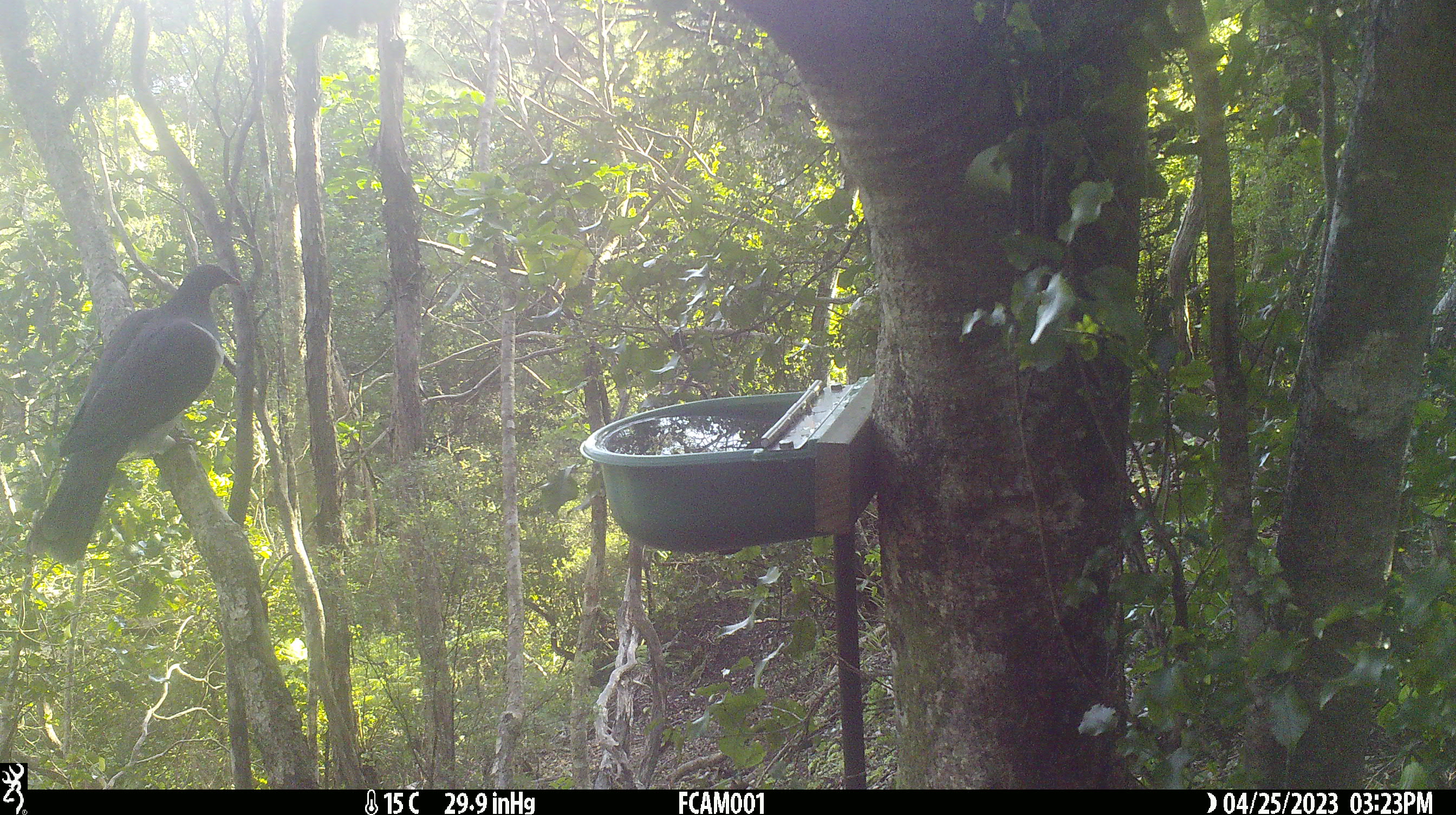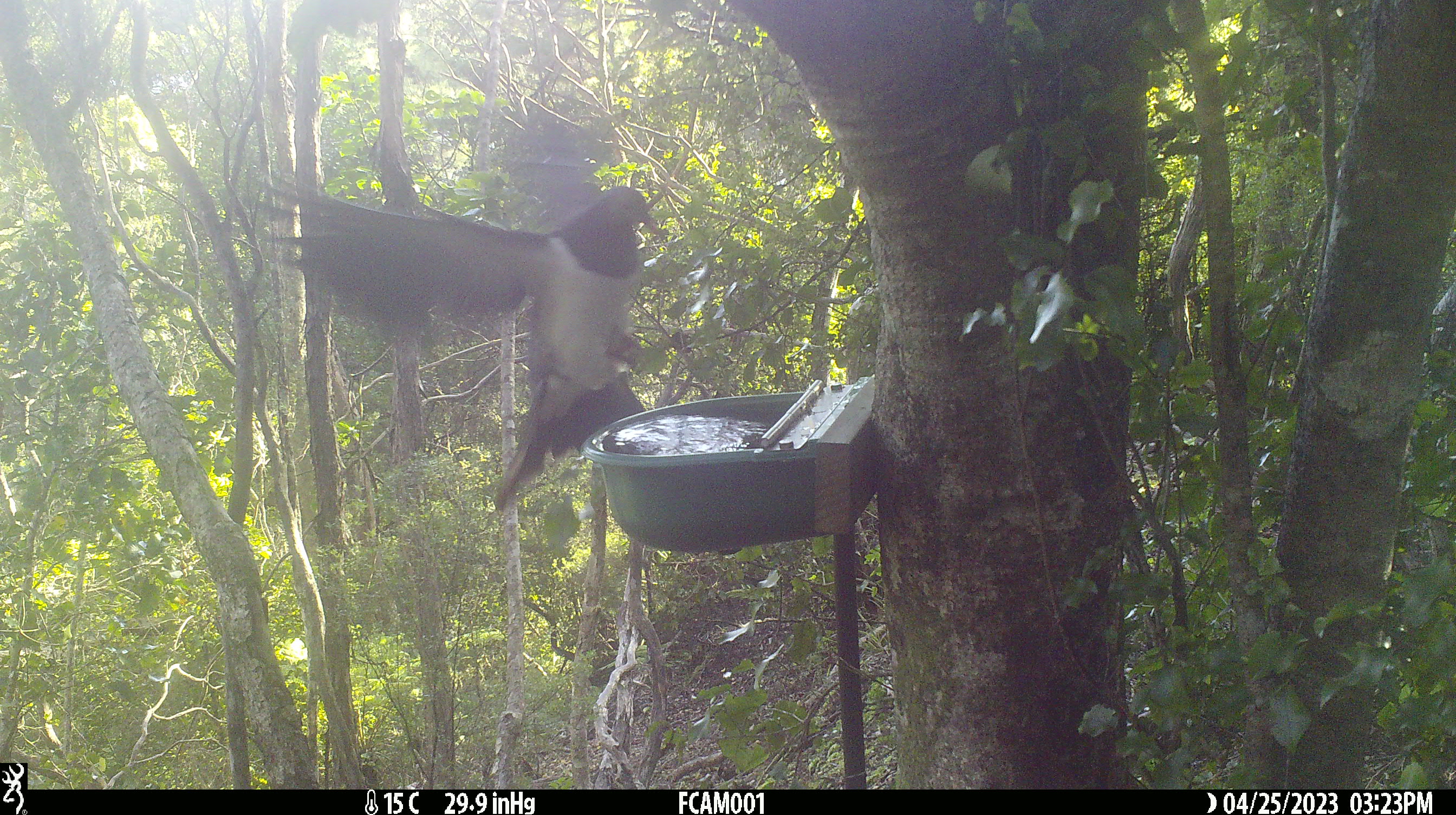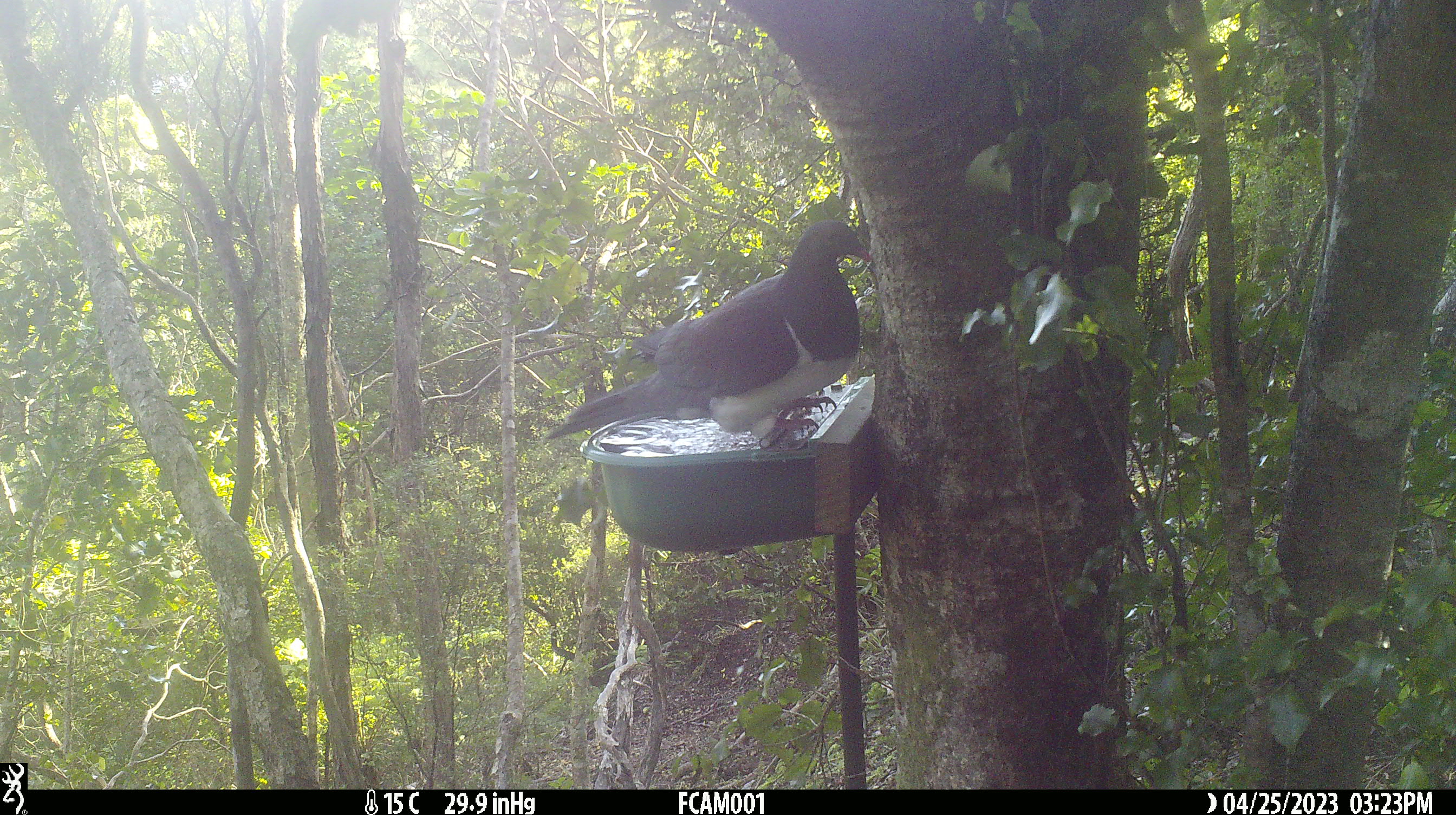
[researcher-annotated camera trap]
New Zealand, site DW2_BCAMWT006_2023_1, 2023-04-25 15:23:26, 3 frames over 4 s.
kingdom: Animalia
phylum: Chordata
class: Aves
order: Columbiformes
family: Columbidae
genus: Hemiphaga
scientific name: Hemiphaga novaeseelandiae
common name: new zealand pigeon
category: kereru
Kereru (new zealand pigeon) (Hemiphaga novaeseelandiae).